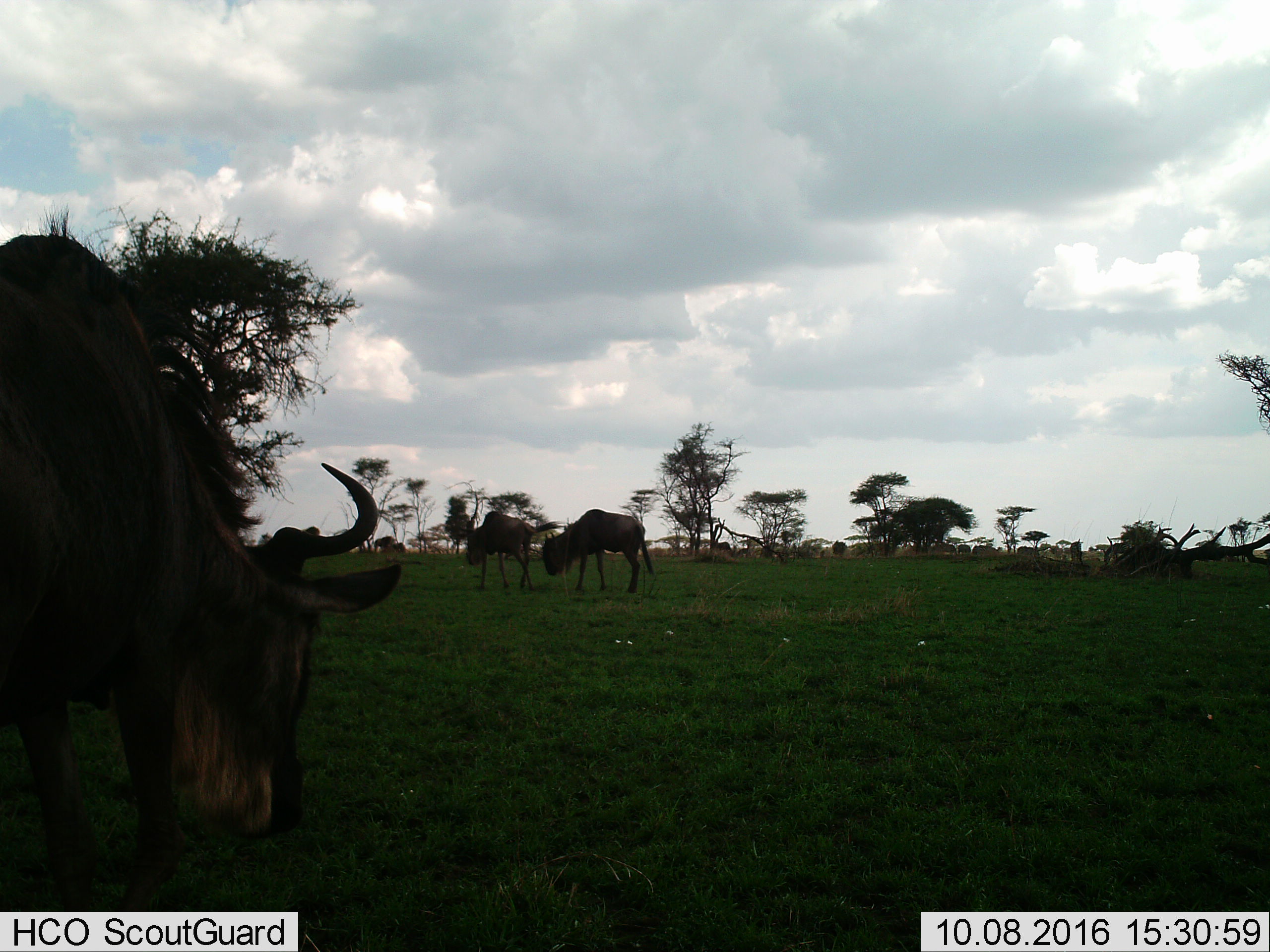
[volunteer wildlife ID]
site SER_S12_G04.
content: unidentified animal